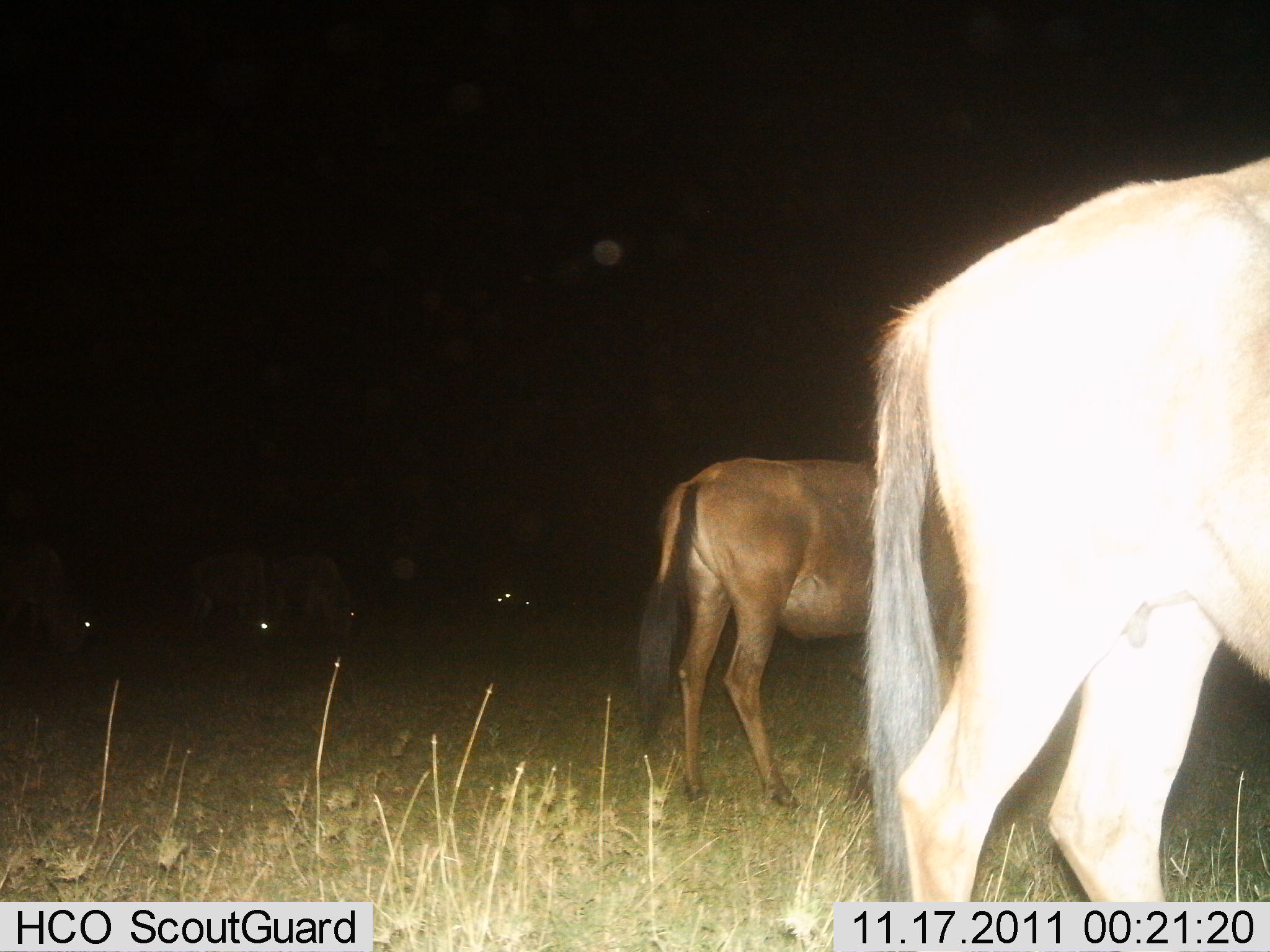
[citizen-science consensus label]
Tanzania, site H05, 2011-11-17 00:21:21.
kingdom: Animalia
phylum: Chordata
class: Mammalia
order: Artiodactyla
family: Bovidae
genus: Connochaetes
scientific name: Connochaetes taurinus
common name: blue wildebeest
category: wildebeest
Wildebeest (blue wildebeest) (Connochaetes taurinus), count 7. Behavior (volunteer vote fractions): standing 43%, resting 0%, moving 14%, interacting 0%. Young present (vote fraction): 0%. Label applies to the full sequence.